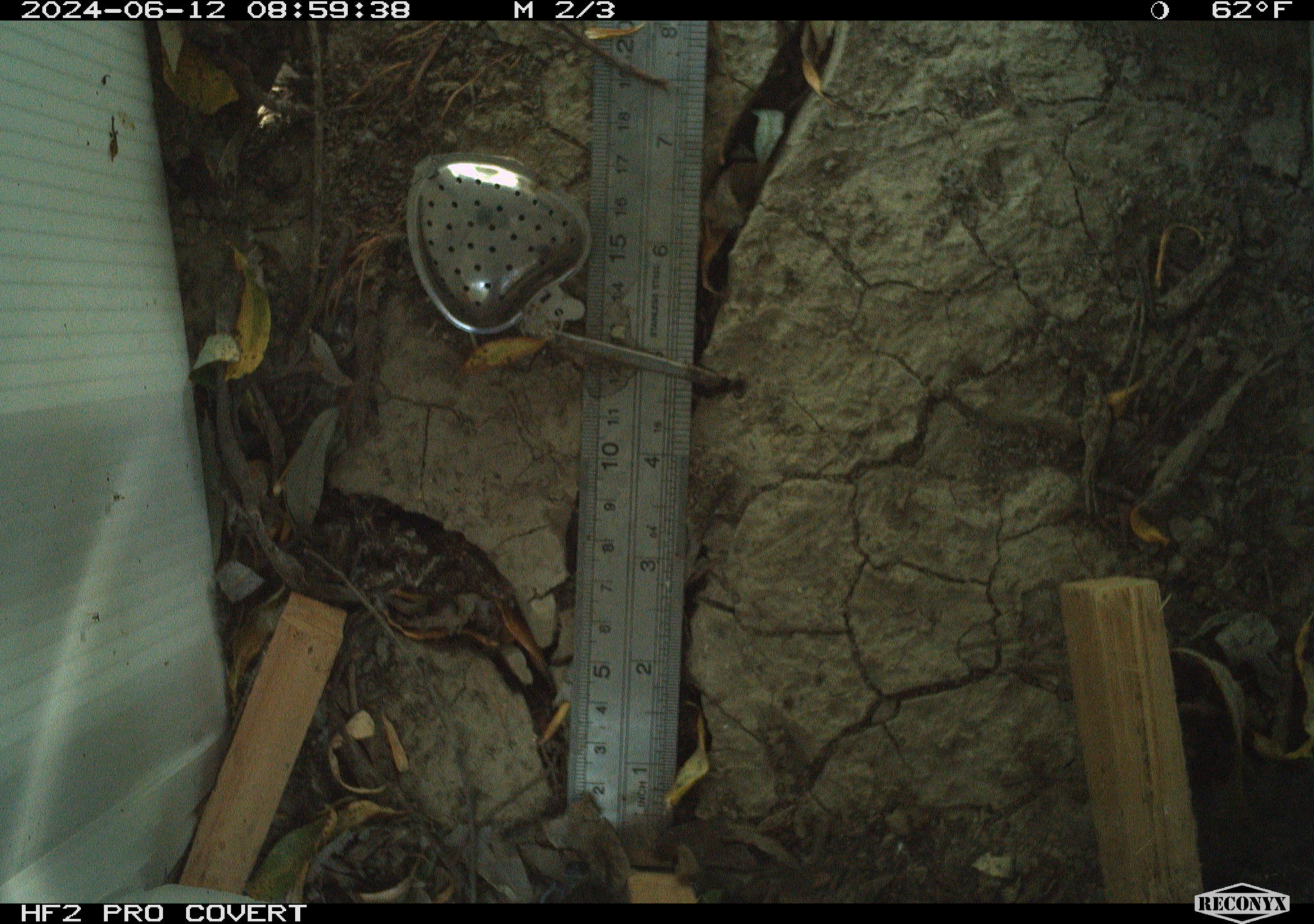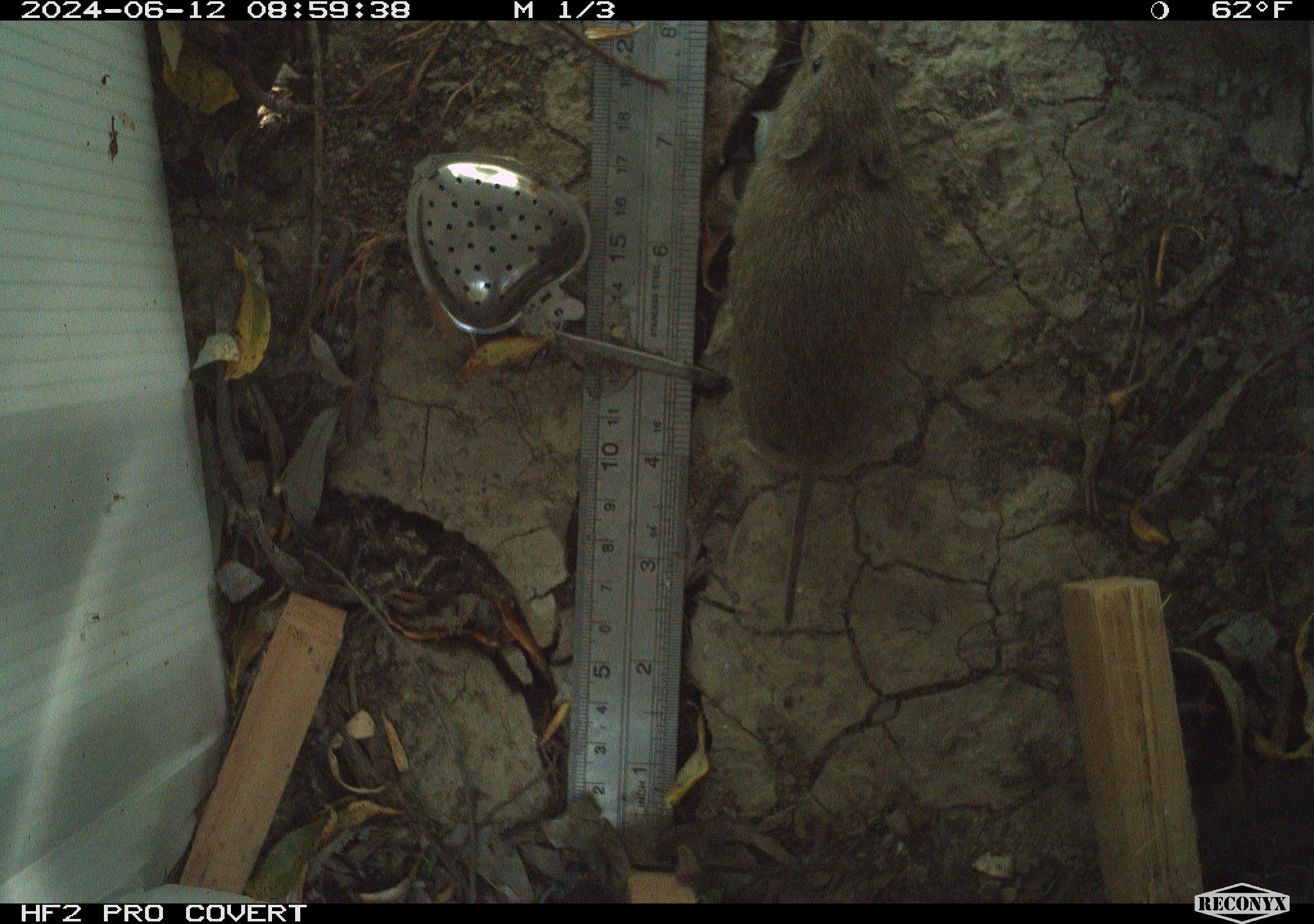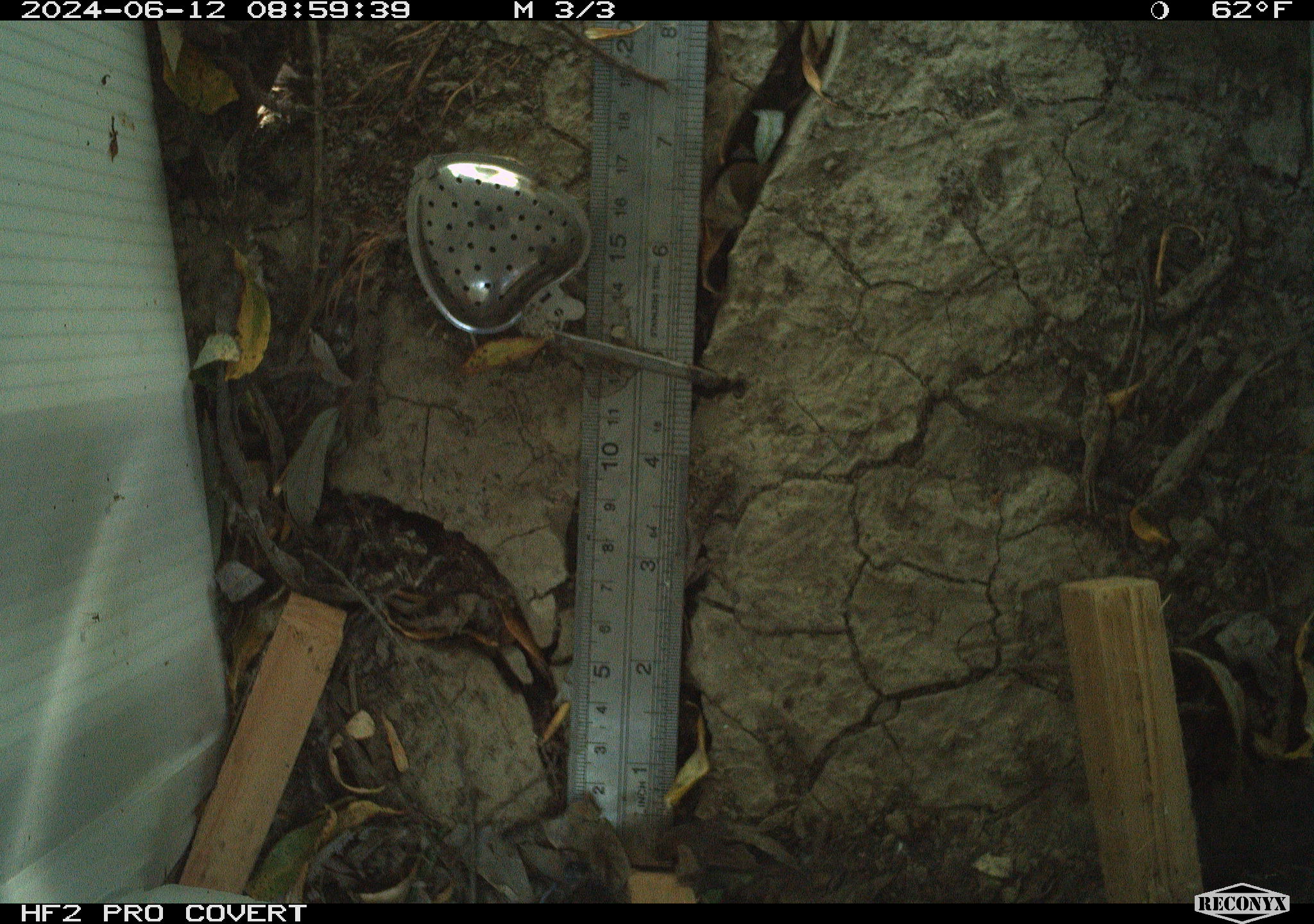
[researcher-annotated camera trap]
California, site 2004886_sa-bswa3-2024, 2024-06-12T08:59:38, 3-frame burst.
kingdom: Animalia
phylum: Chordata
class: Mammalia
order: Rodentia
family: Cricetidae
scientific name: Arvicolinae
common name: voles, lemmings, and muskrats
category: arvicolinae subfamily